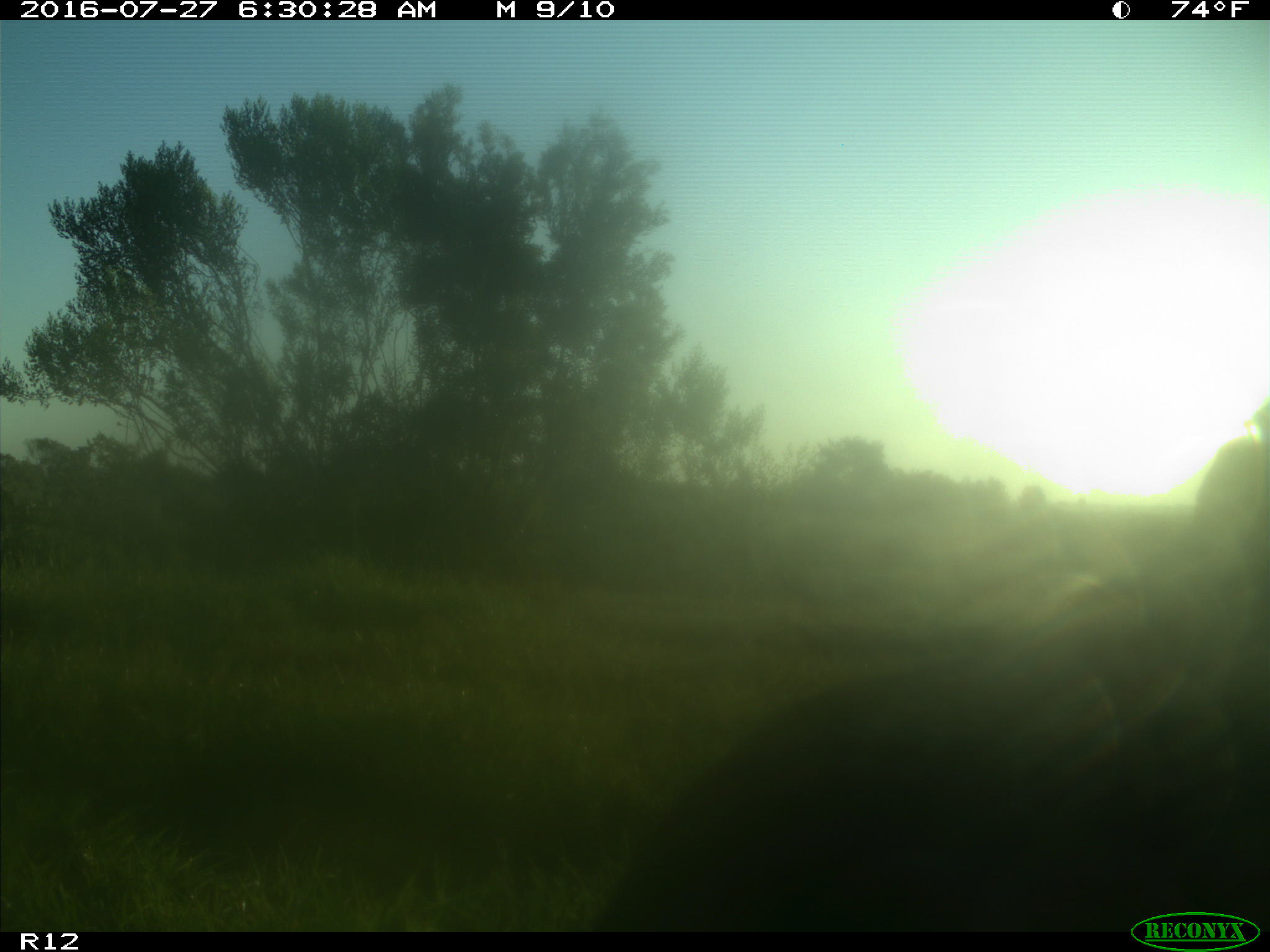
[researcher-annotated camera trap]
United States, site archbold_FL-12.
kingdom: Animalia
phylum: Chordata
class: Mammalia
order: Artiodactyla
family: Bovidae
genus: Bos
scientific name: Bos taurus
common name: domestic cow